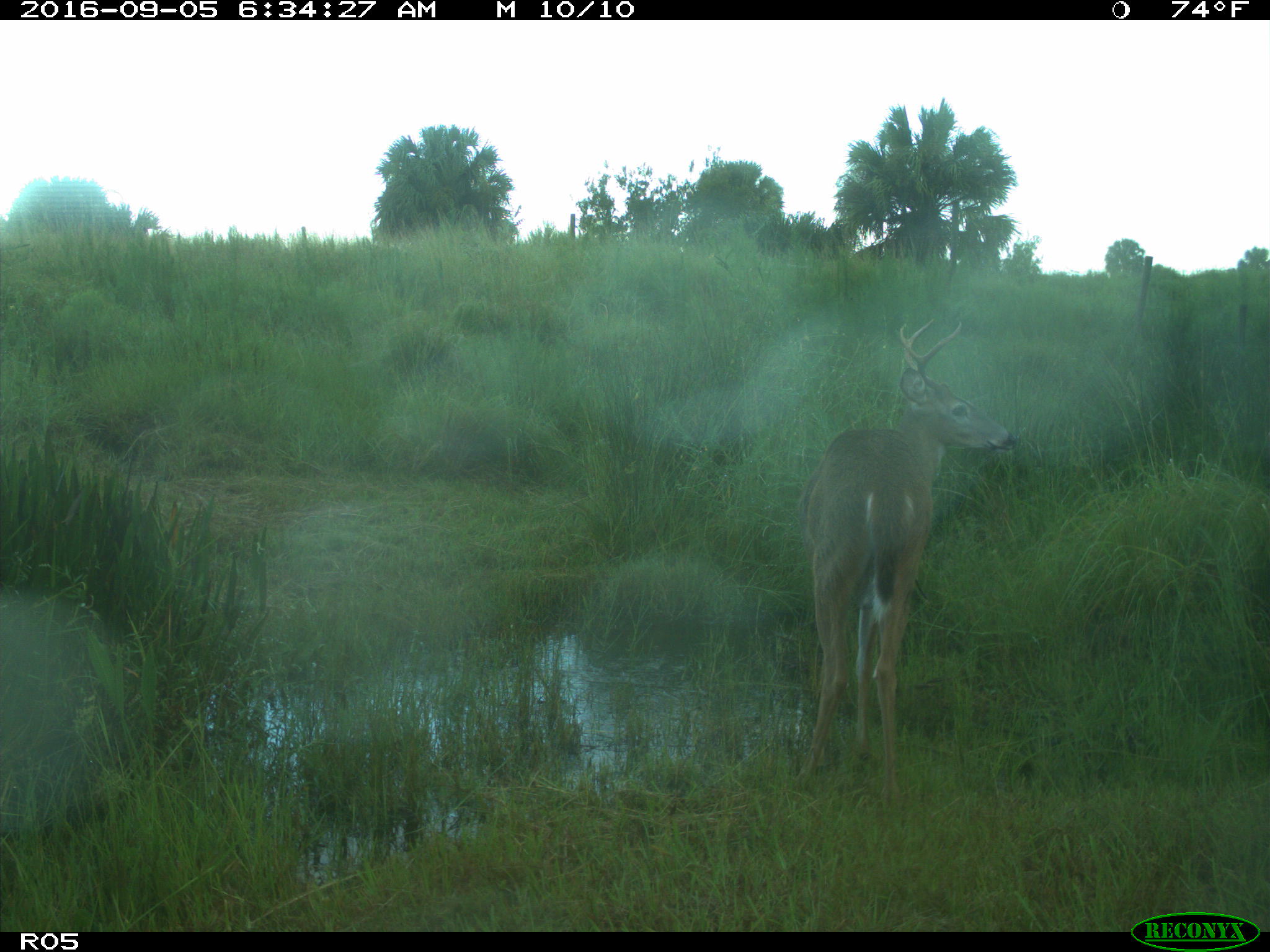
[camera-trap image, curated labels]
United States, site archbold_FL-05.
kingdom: Animalia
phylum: Chordata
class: Mammalia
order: Artiodactyla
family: Cervidae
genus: Odocoileus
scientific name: Odocoileus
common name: deer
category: unidentified deer